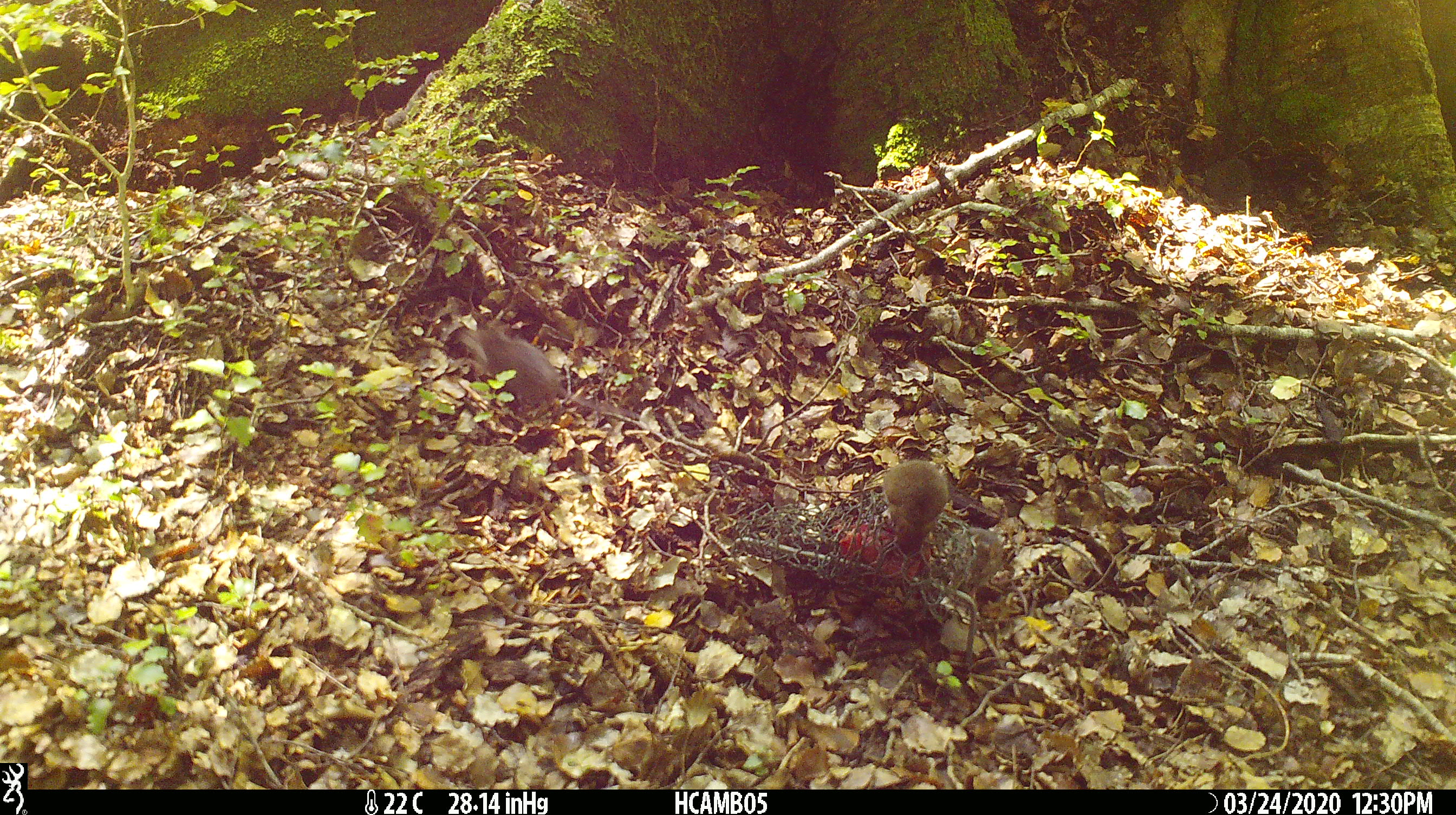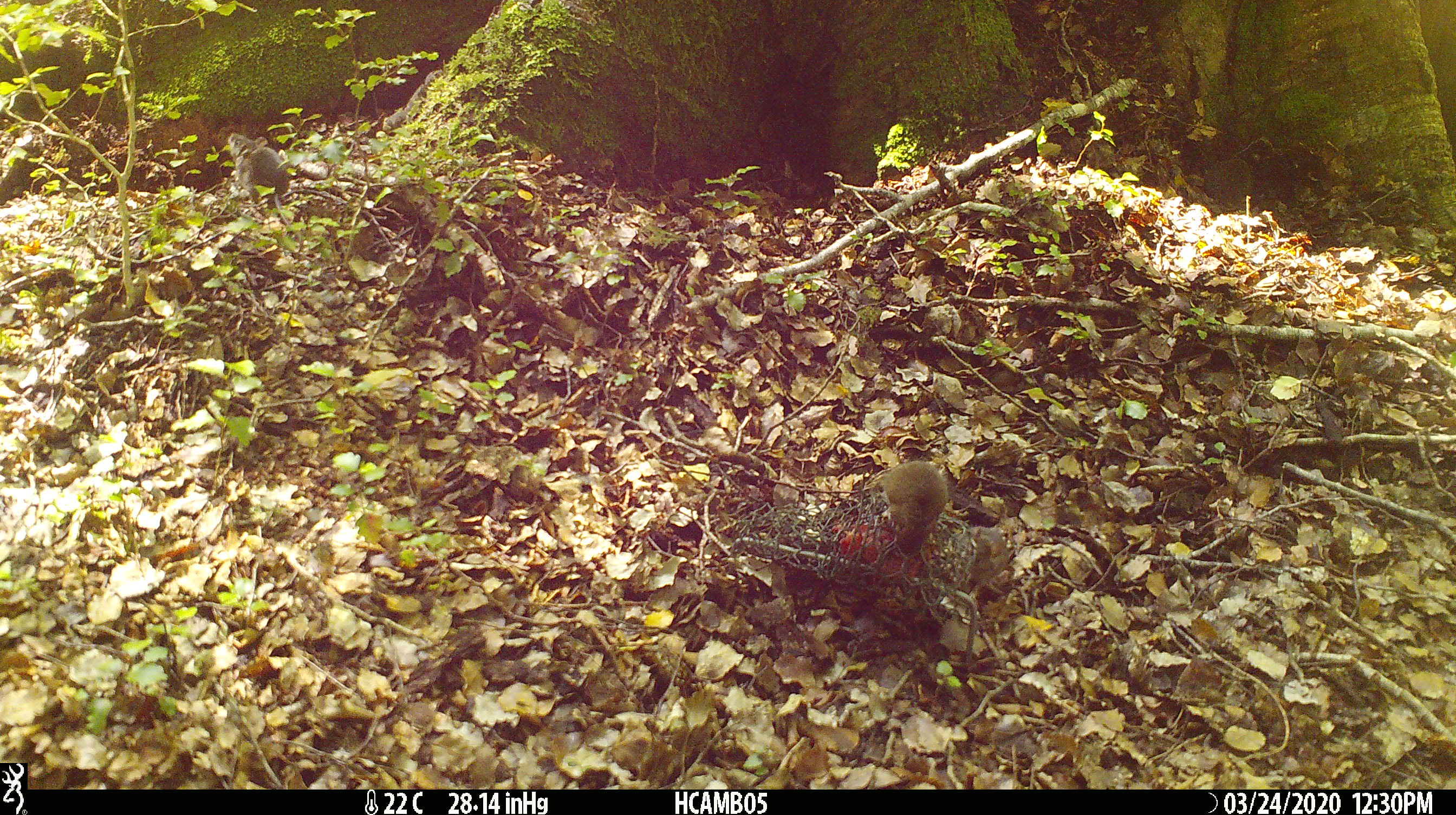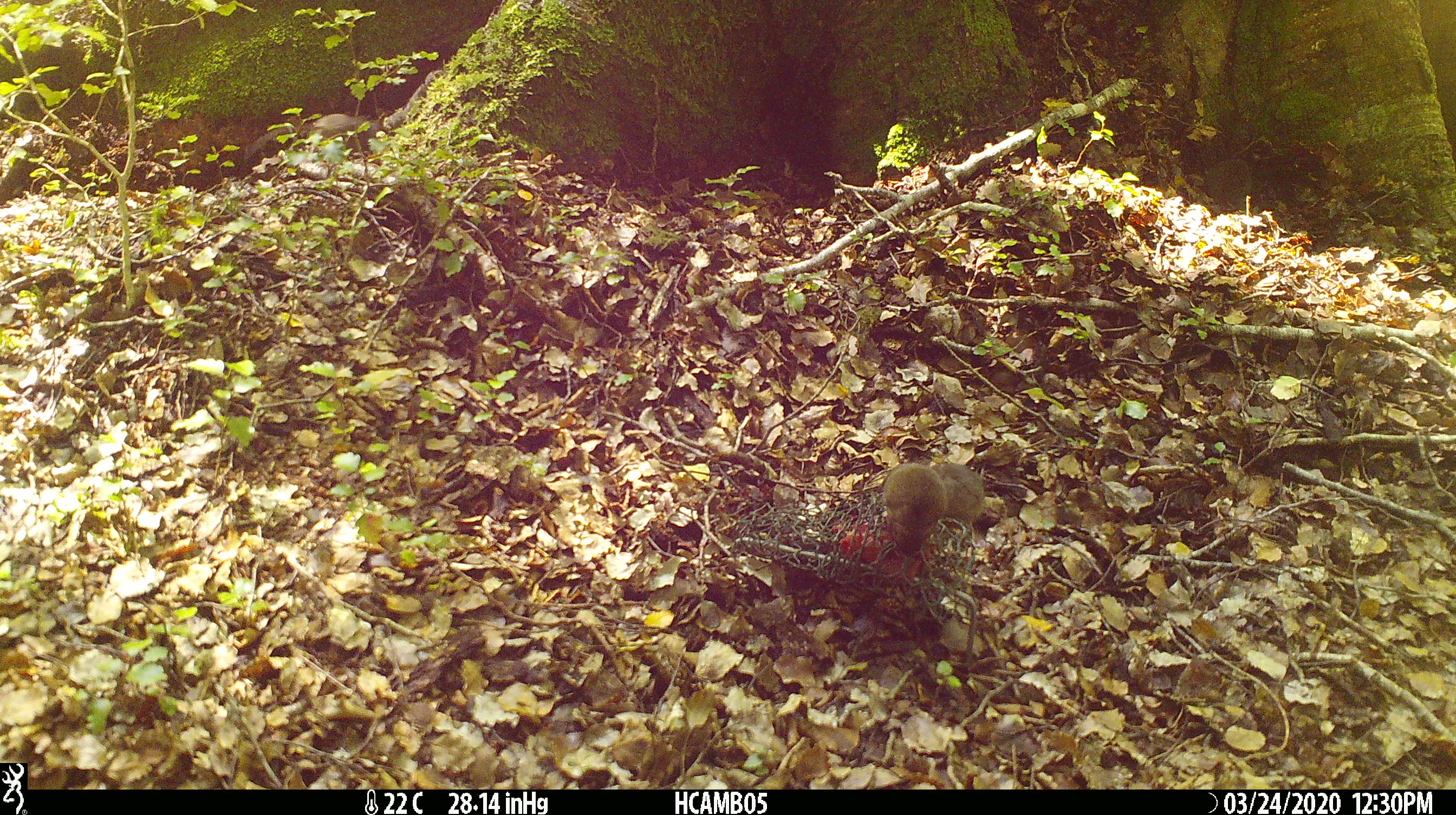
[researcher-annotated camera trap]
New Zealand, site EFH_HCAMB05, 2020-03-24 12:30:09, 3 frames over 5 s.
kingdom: Animalia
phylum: Chordata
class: Mammalia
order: Rodentia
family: Muridae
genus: Mus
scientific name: Mus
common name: mouse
Mouse (Mus).